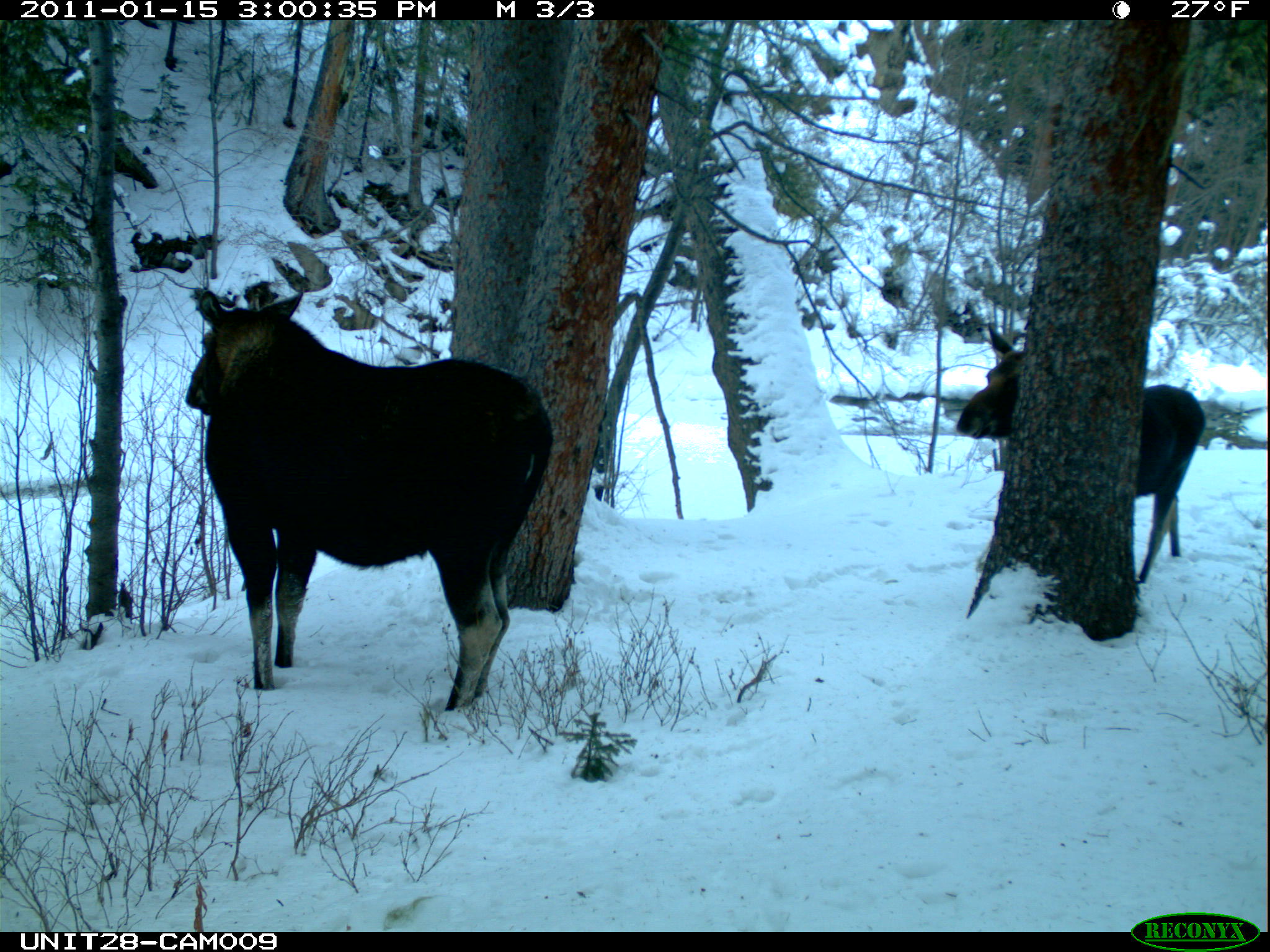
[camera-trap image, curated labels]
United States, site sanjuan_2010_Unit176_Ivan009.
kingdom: Animalia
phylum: Chordata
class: Mammalia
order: Artiodactyla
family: Cervidae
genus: Alces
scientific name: Alces alces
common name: moose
Alces alces (moose).